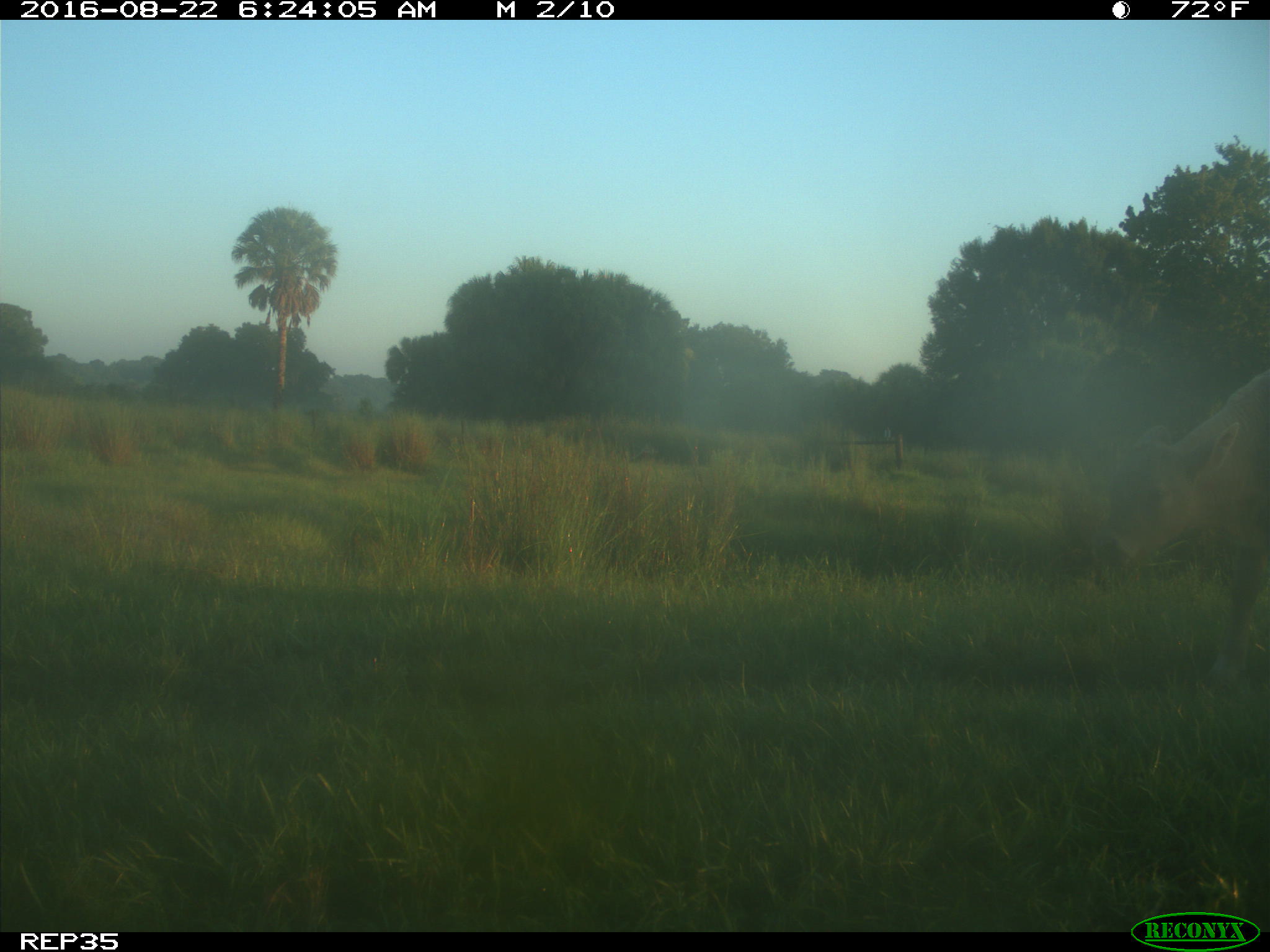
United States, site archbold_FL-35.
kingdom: Animalia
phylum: Chordata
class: Mammalia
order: Artiodactyla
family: Bovidae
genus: Bos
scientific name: Bos taurus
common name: domestic cow